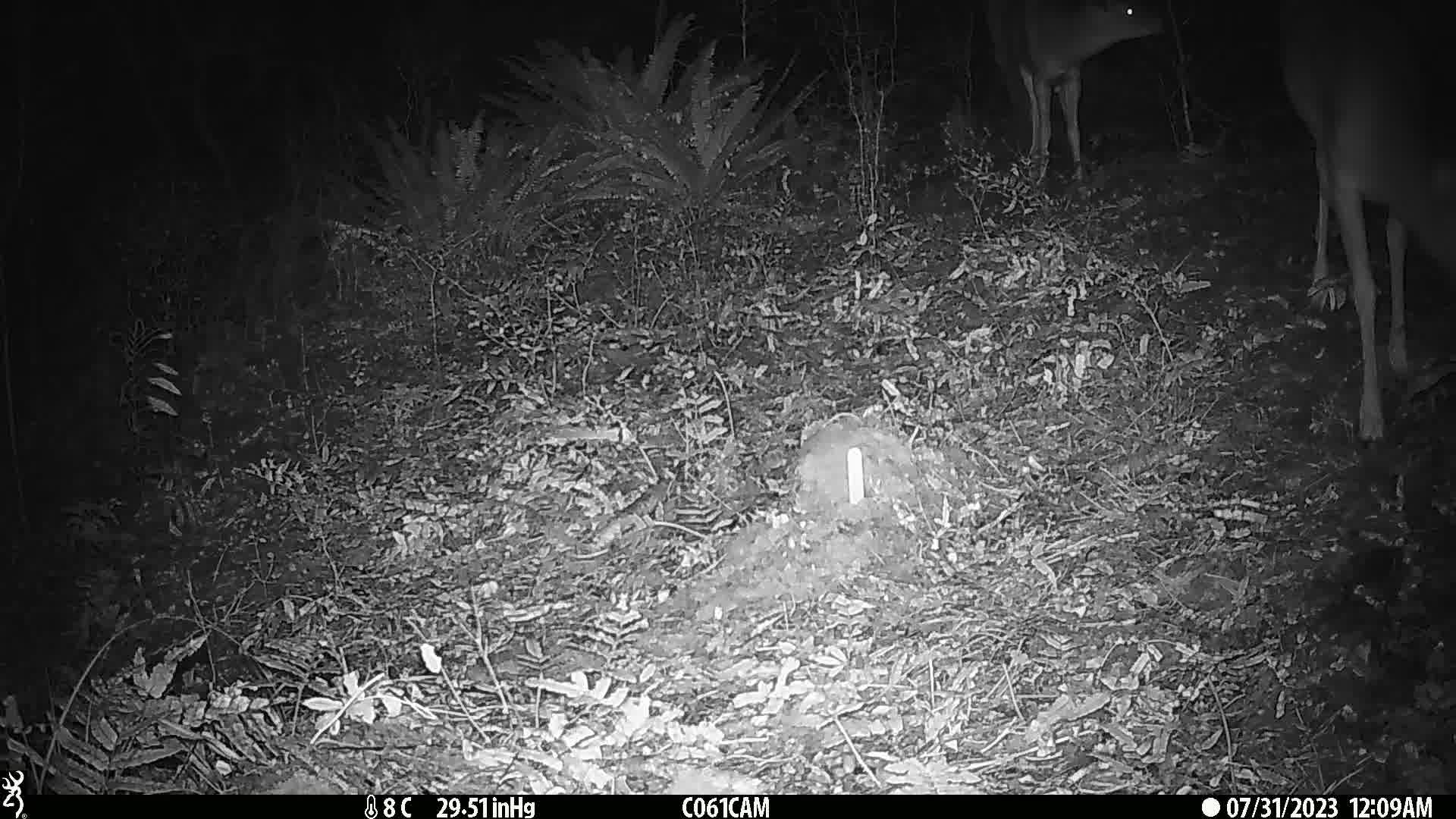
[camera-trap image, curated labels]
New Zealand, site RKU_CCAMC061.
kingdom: Animalia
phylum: Chordata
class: Mammalia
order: Artiodactyla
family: Cervidae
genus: Odocoileus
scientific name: Odocoileus virginianus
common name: white-tailed deer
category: white tailed deer